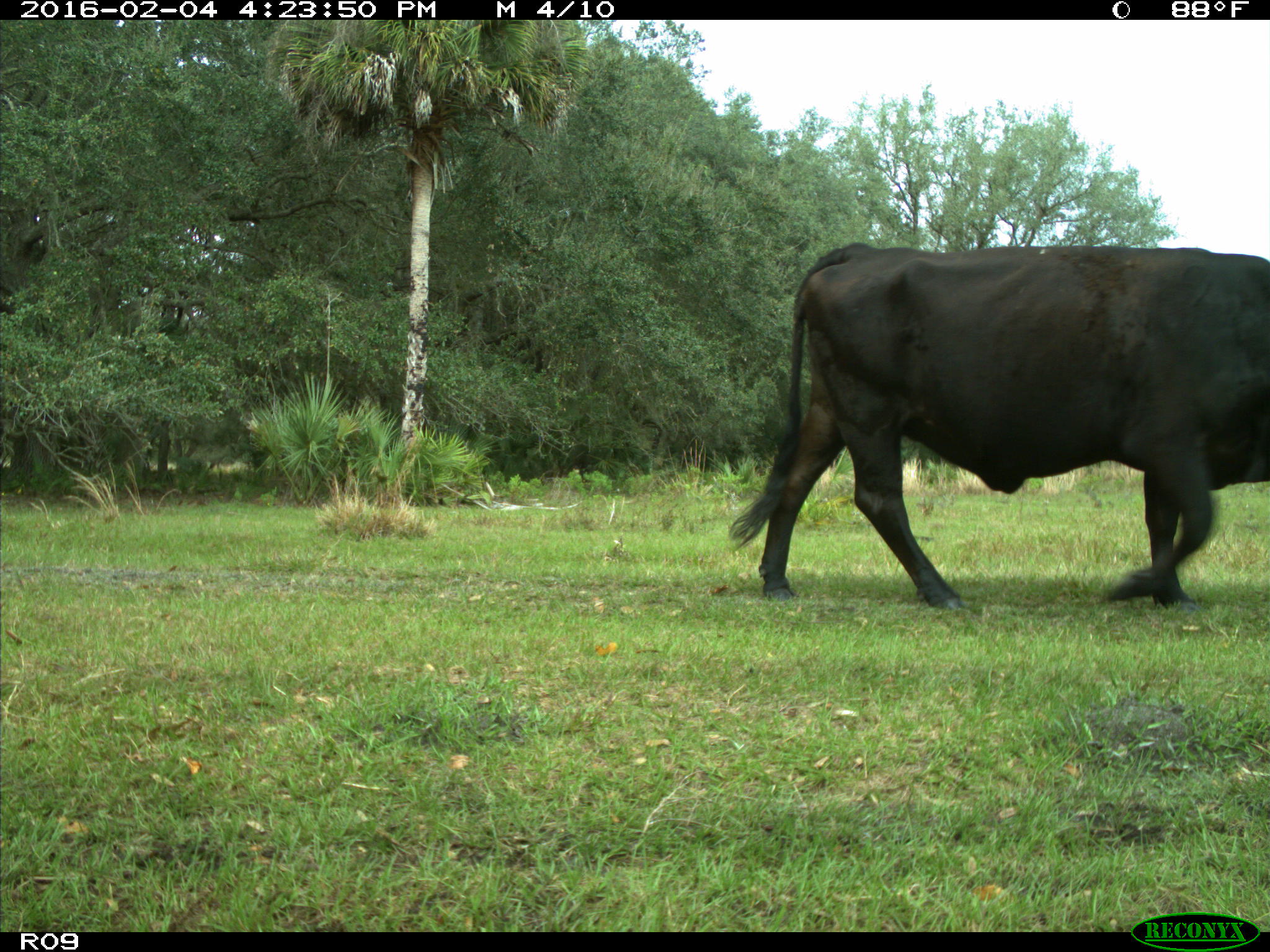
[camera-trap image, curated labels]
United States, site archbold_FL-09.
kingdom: Animalia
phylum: Chordata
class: Mammalia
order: Artiodactyla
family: Bovidae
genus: Bos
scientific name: Bos taurus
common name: domestic cow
Bos taurus (domestic cow).